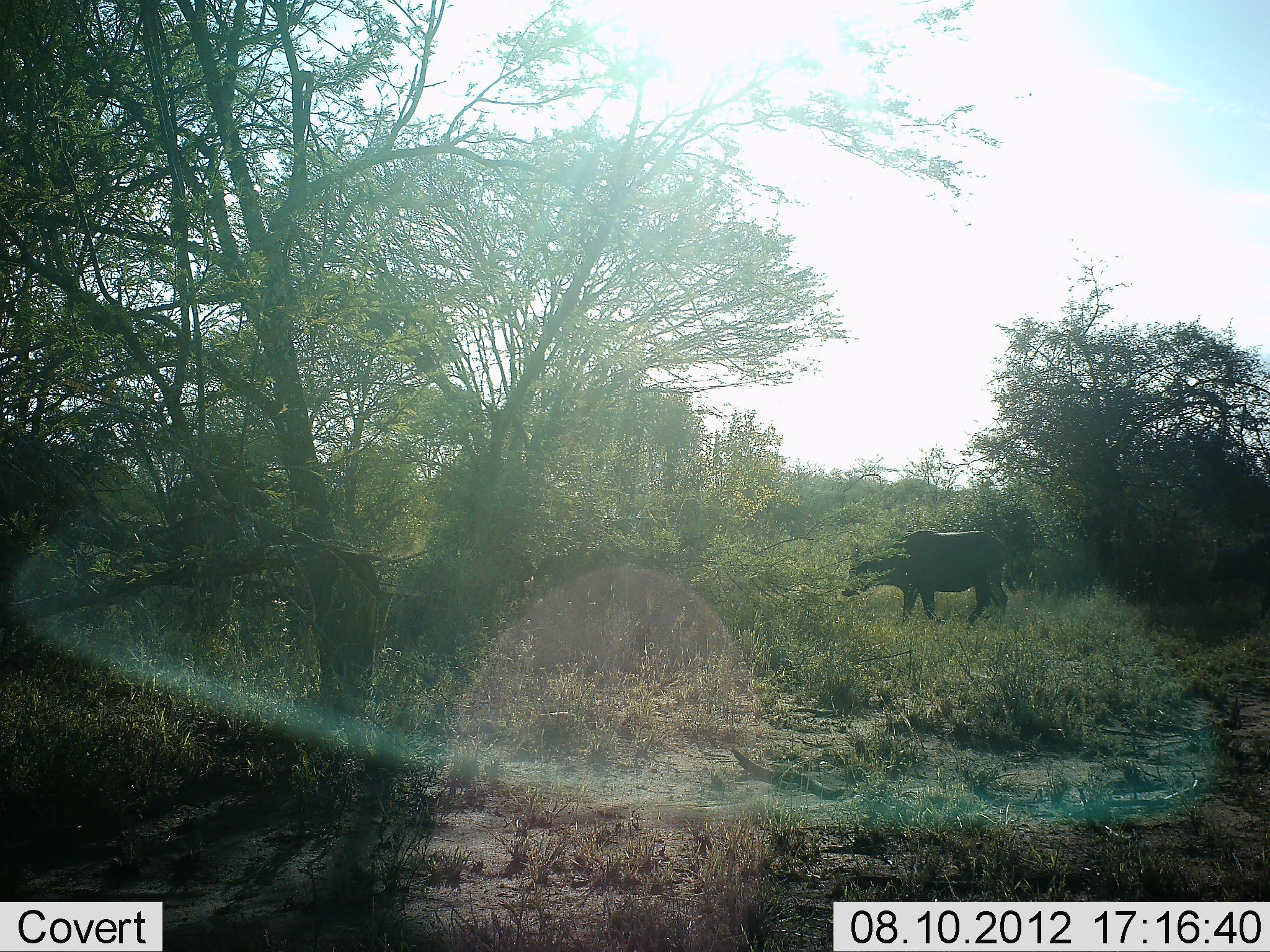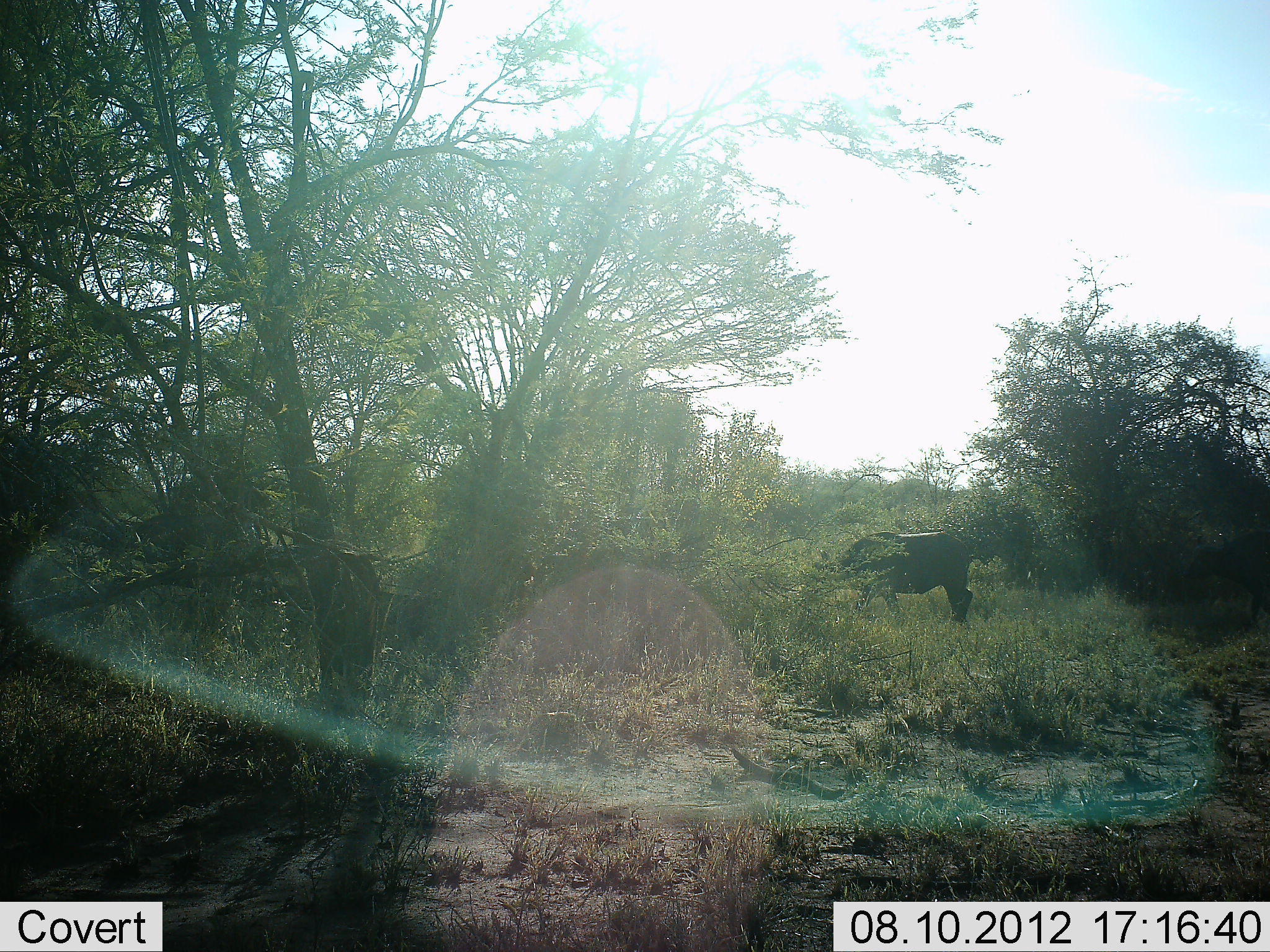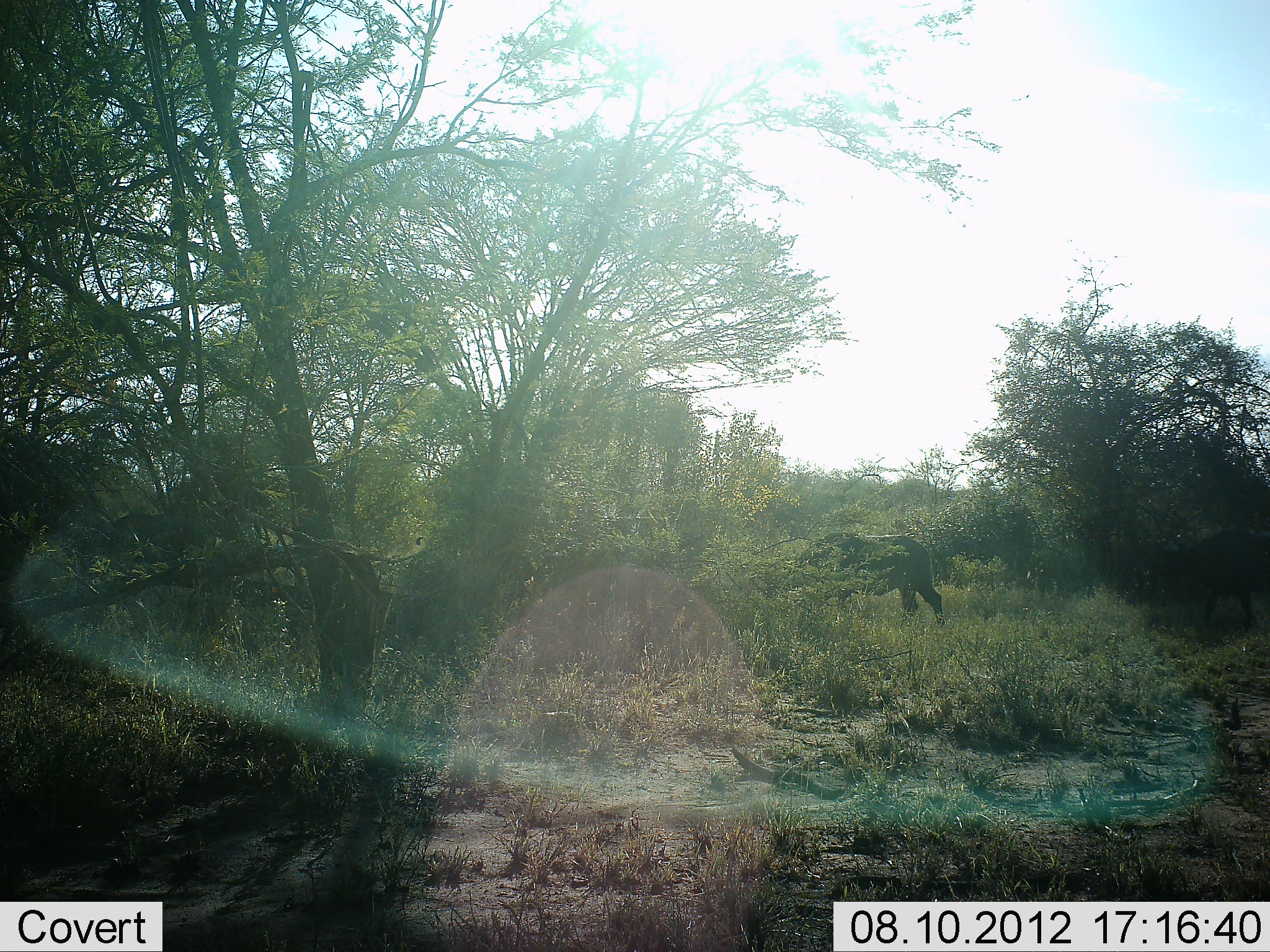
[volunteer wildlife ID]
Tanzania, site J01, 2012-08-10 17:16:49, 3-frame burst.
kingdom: Animalia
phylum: Chordata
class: Mammalia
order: Artiodactyla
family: Bovidae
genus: Syncerus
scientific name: Syncerus caffer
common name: cape buffalo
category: buffalo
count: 3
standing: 0%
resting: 0%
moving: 100%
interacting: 0%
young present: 10%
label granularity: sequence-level